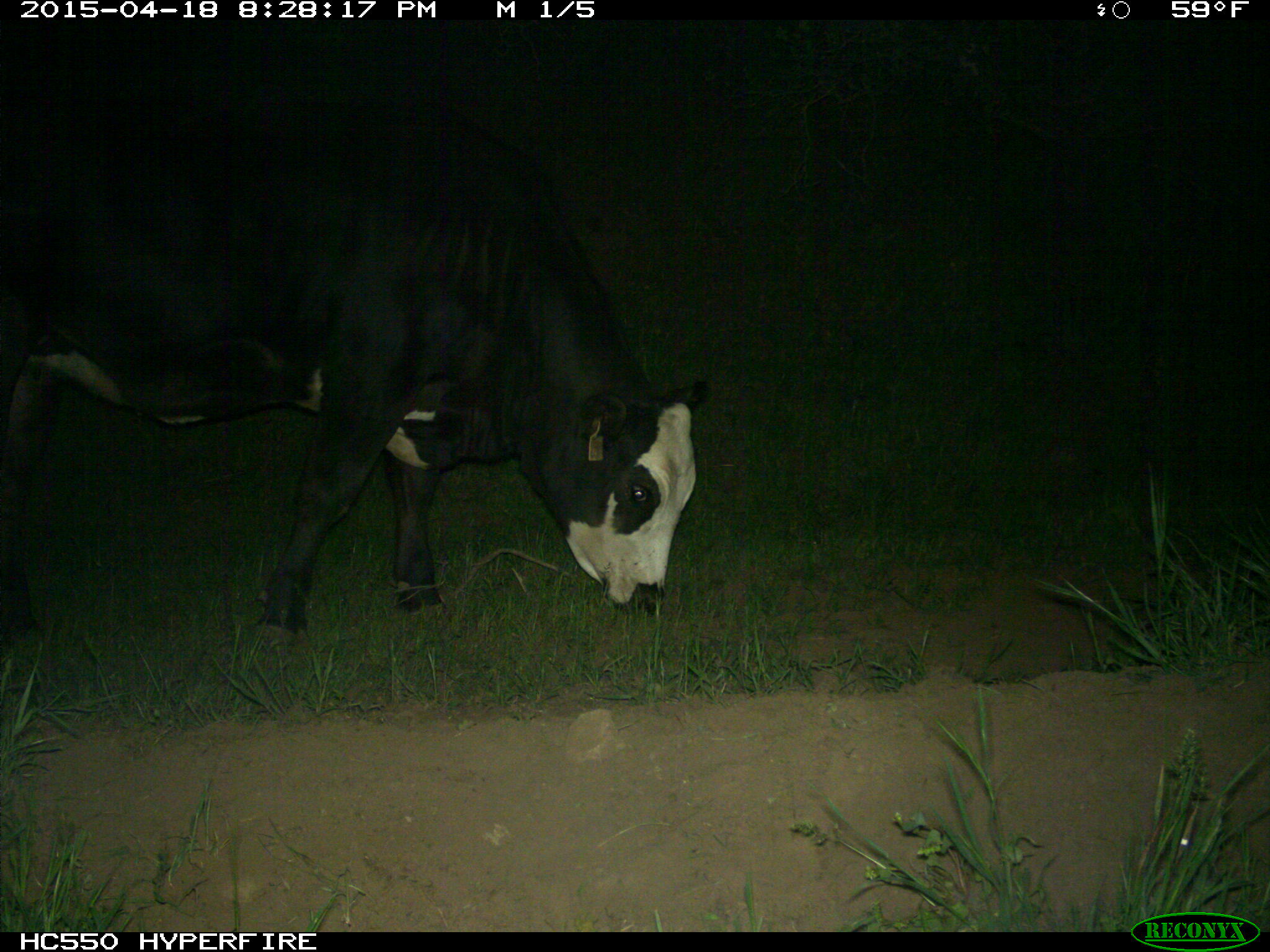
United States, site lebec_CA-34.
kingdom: Animalia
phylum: Chordata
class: Mammalia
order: Artiodactyla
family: Bovidae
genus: Bos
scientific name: Bos taurus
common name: domestic cow